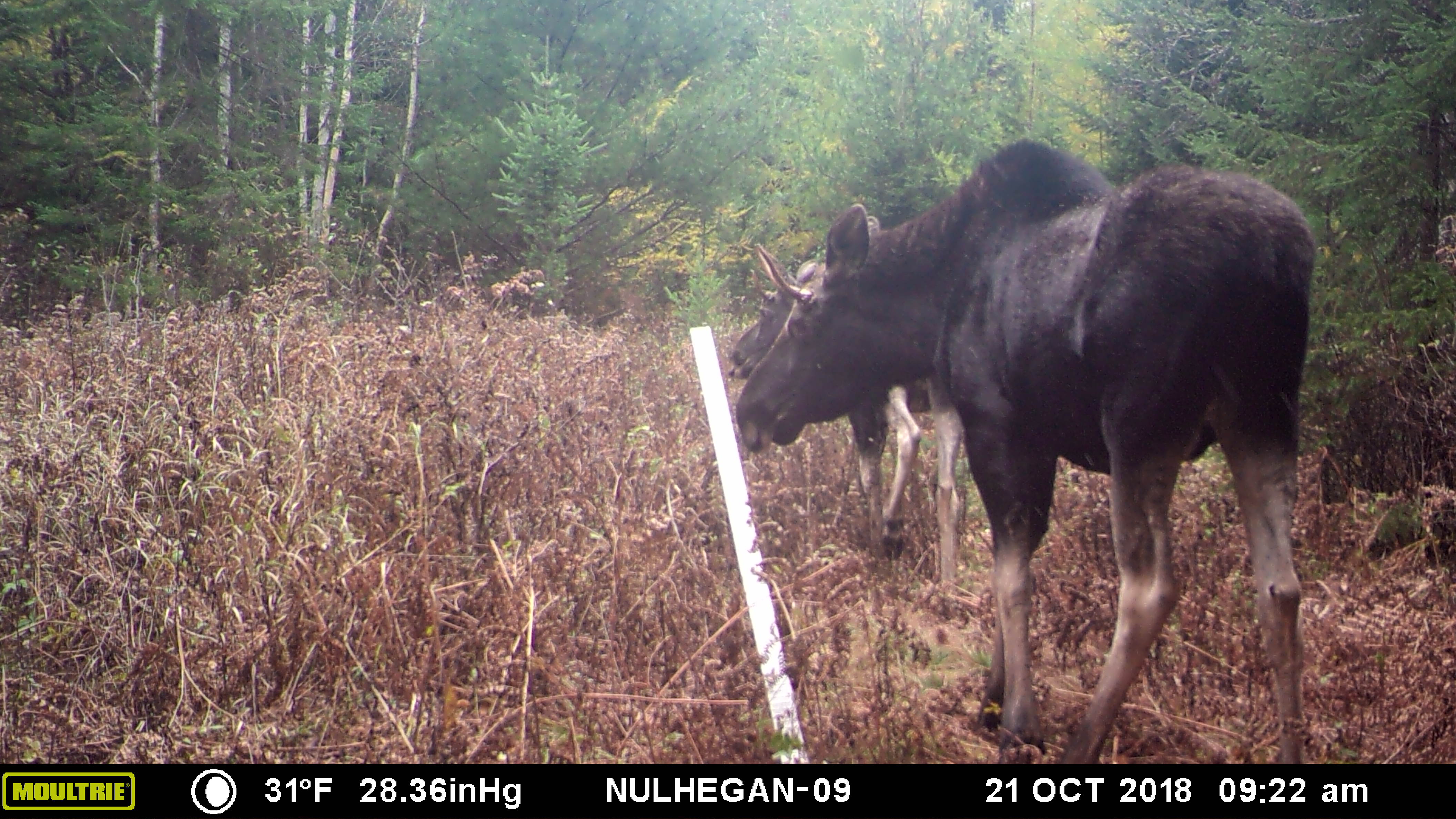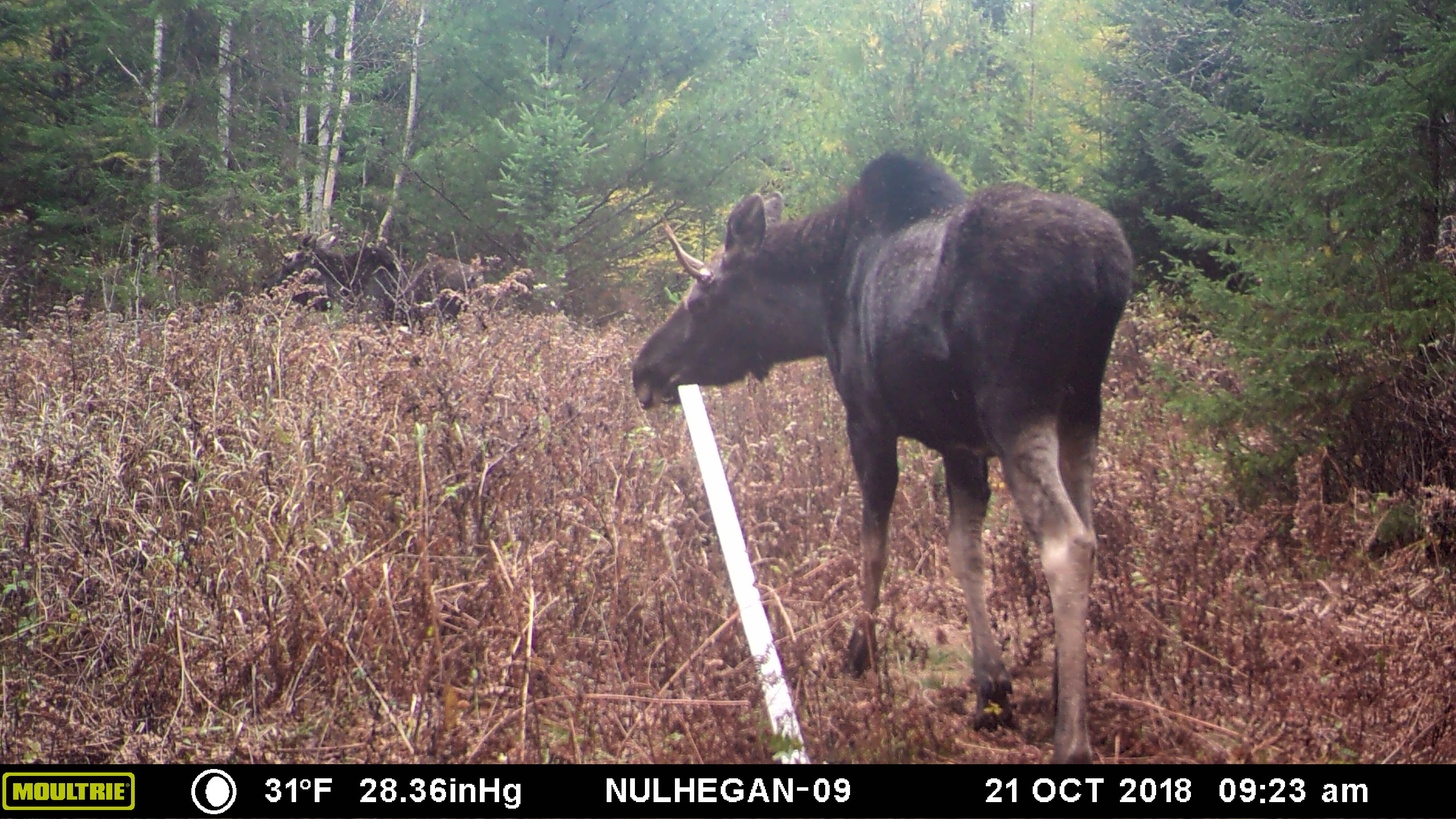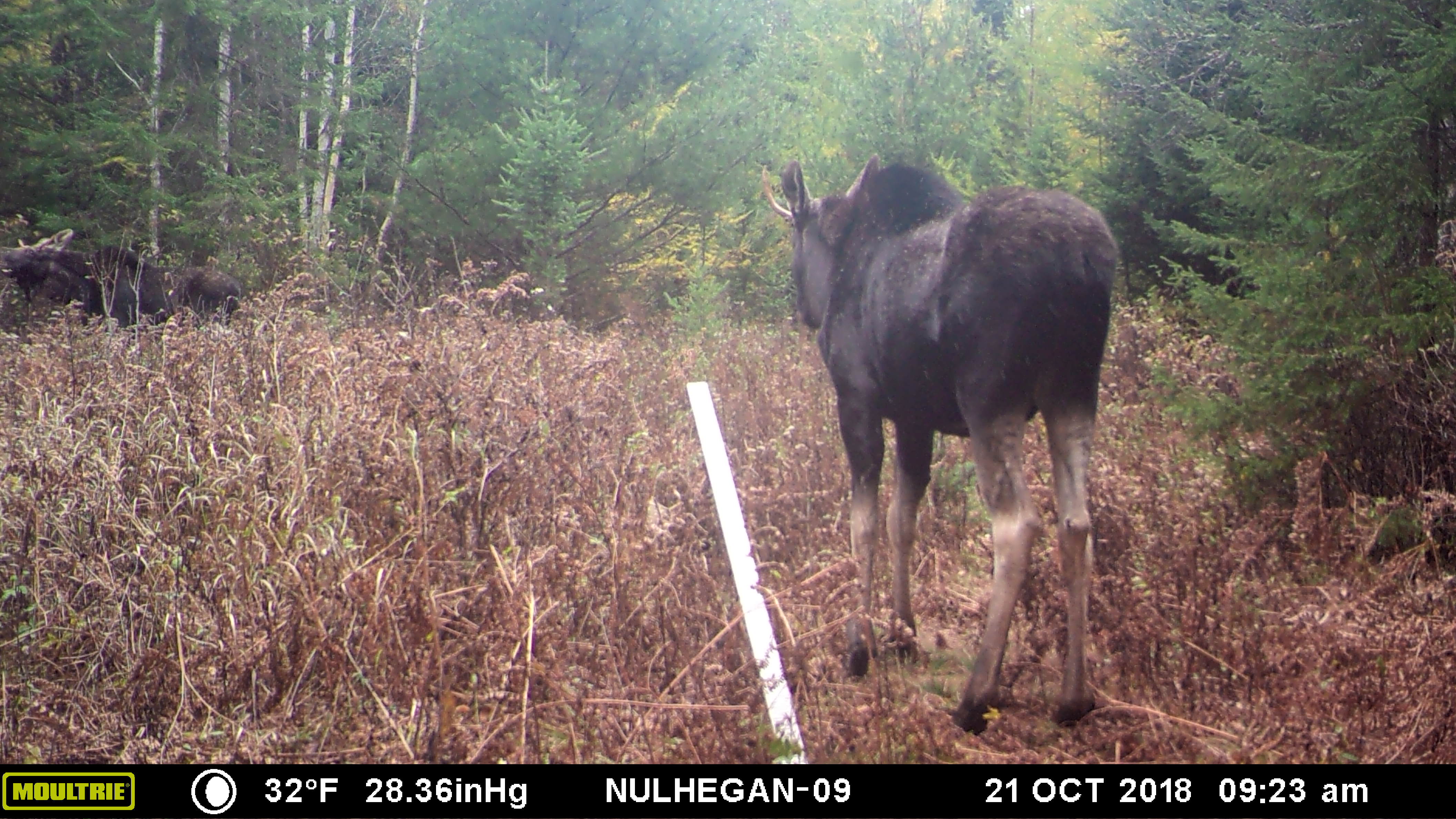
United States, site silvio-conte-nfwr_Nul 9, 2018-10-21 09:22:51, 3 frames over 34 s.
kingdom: Animalia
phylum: Chordata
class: Mammalia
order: Artiodactyla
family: Cervidae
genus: Alces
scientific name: Alces alces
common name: moose